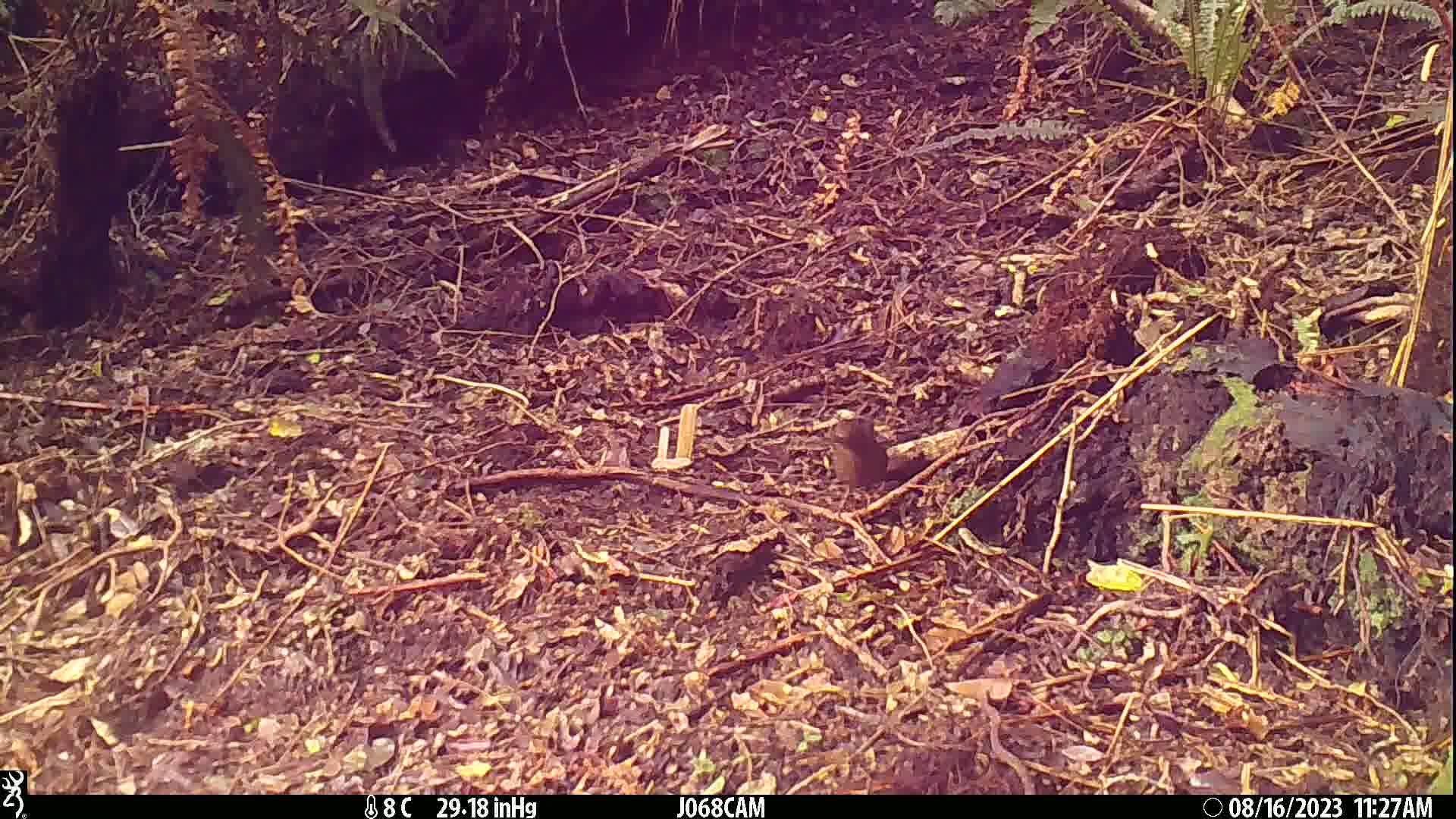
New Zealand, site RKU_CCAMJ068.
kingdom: Animalia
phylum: Chordata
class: Aves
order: Passeriformes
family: Turdidae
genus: Turdus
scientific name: Turdus merula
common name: eurasian blackbird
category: blackbird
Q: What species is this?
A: Blackbird (eurasian blackbird) (Turdus merula).